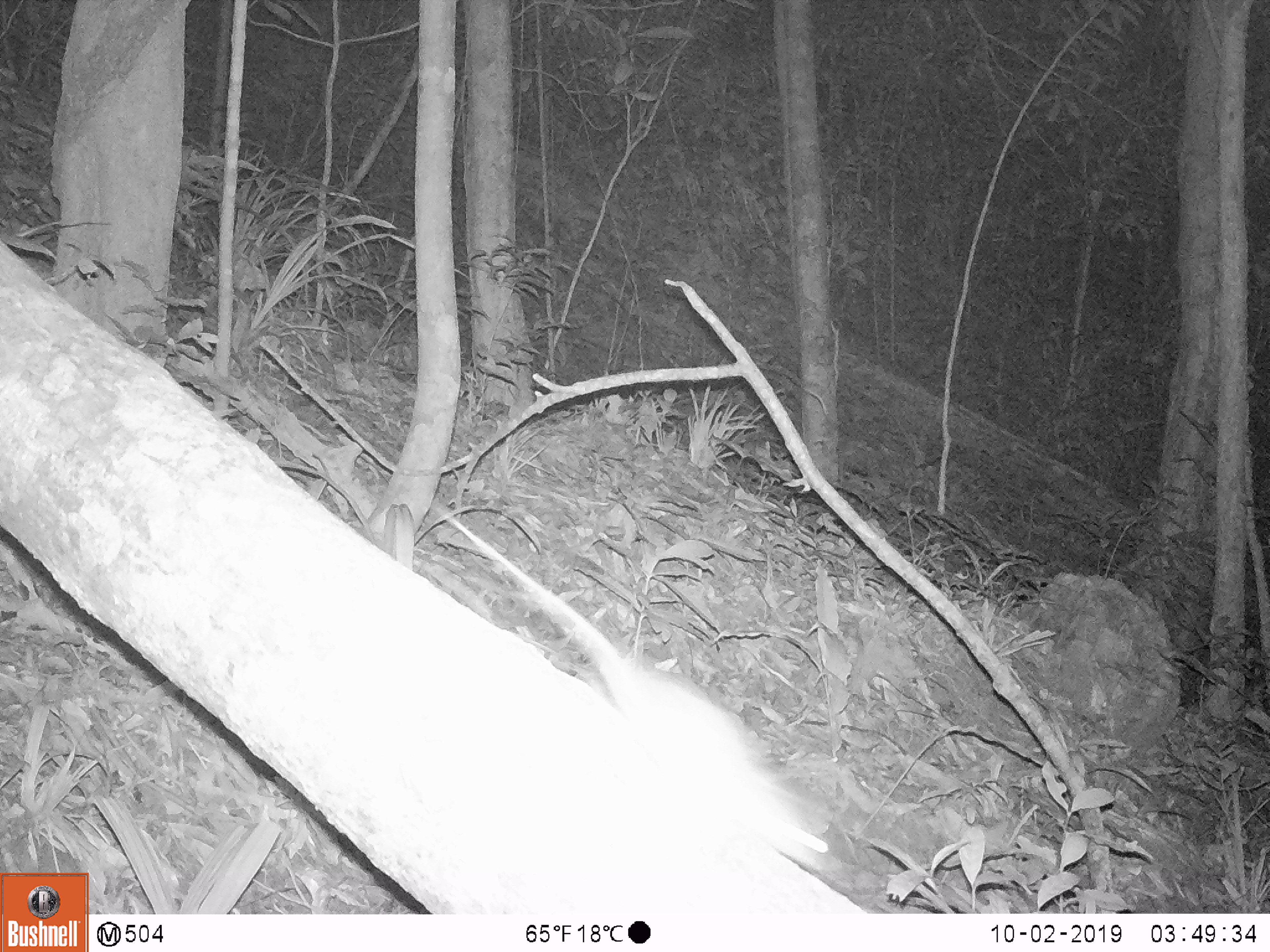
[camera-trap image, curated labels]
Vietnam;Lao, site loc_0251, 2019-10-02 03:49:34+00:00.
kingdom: Animalia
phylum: Chordata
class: Mammalia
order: Rodentia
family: Muridae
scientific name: Muridae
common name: old-world mice and rats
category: unidentified murid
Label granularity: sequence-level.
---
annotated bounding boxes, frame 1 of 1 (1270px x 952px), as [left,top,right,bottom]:
unidentified murid: [429,499,831,872]